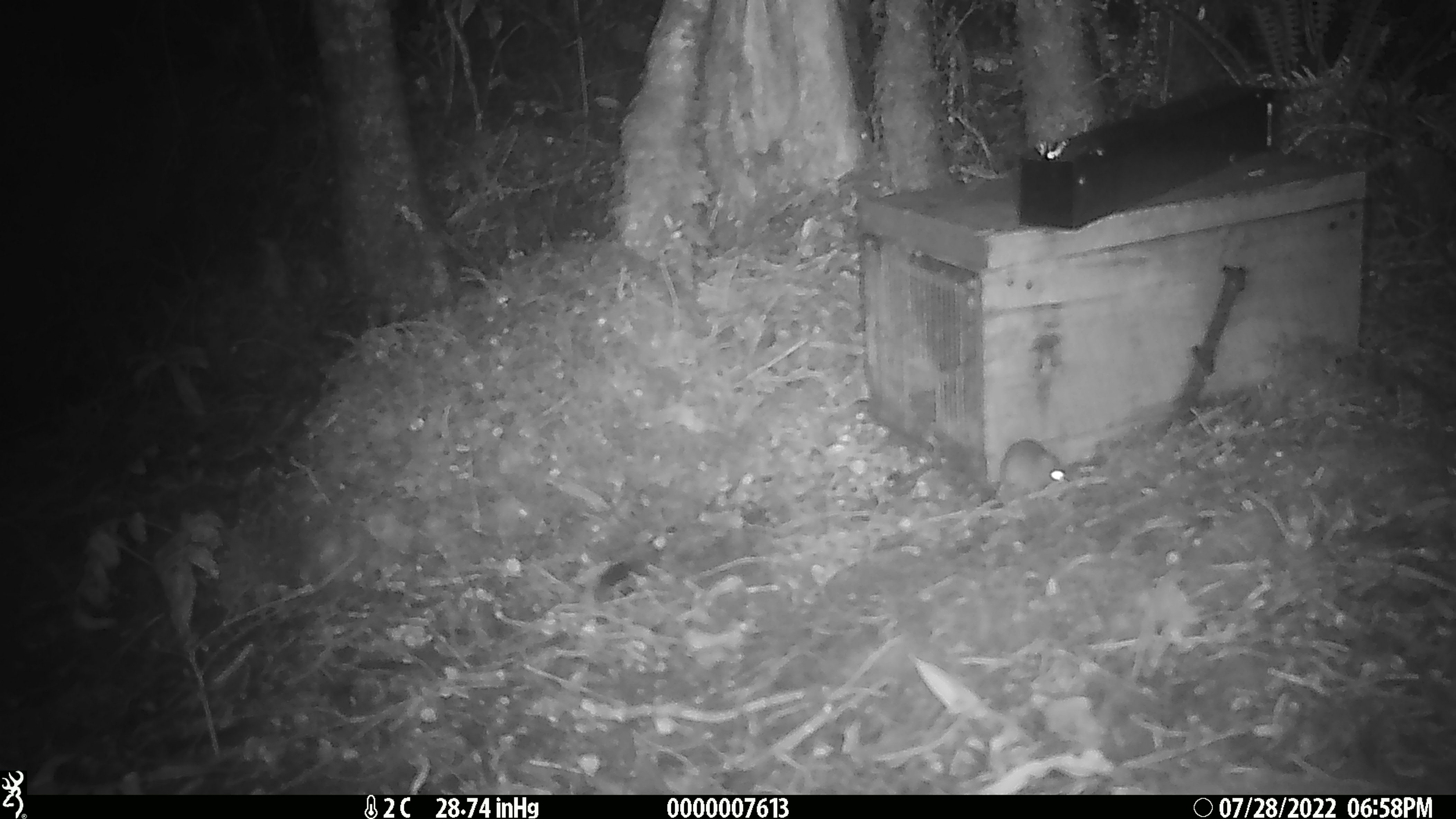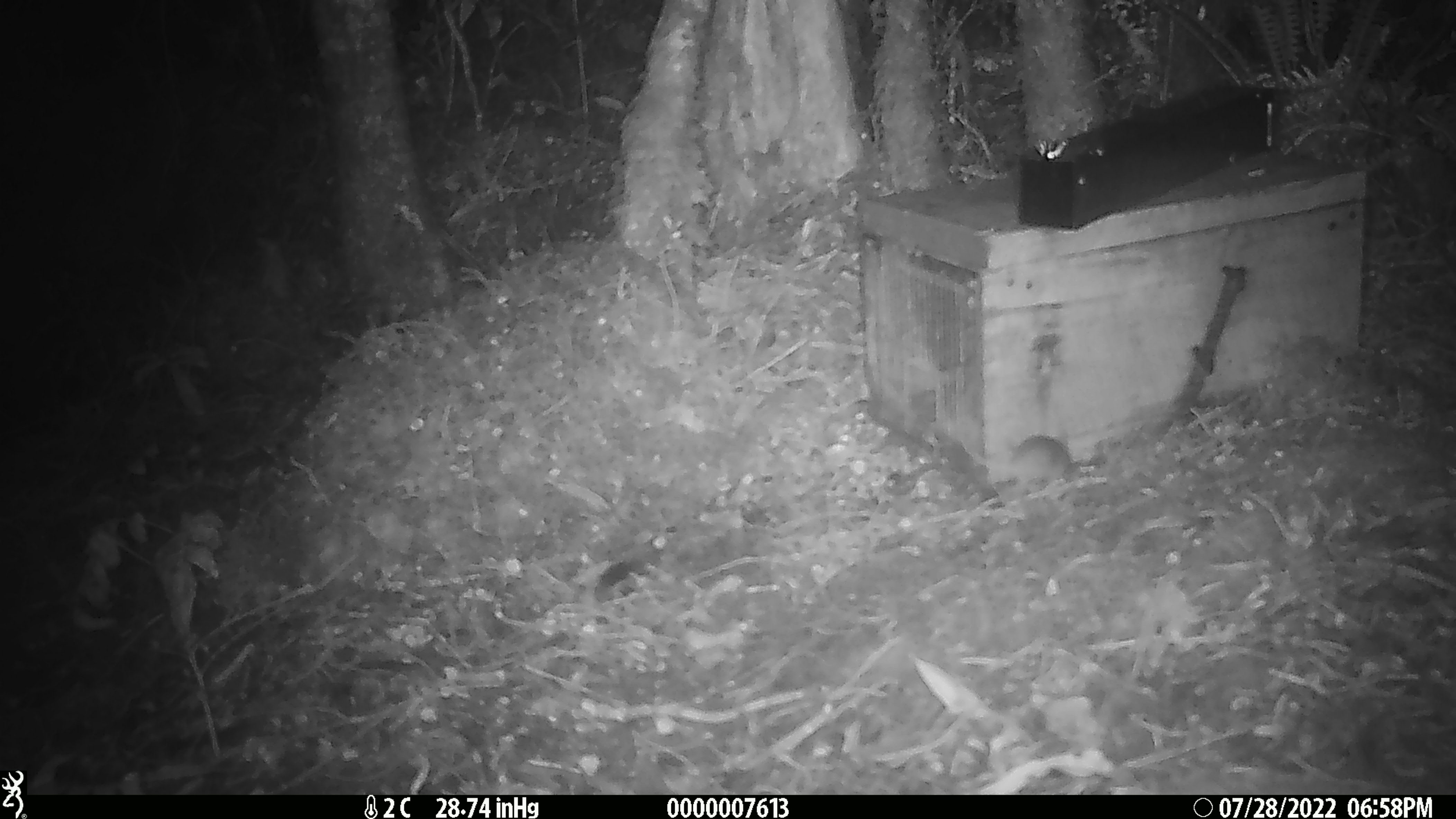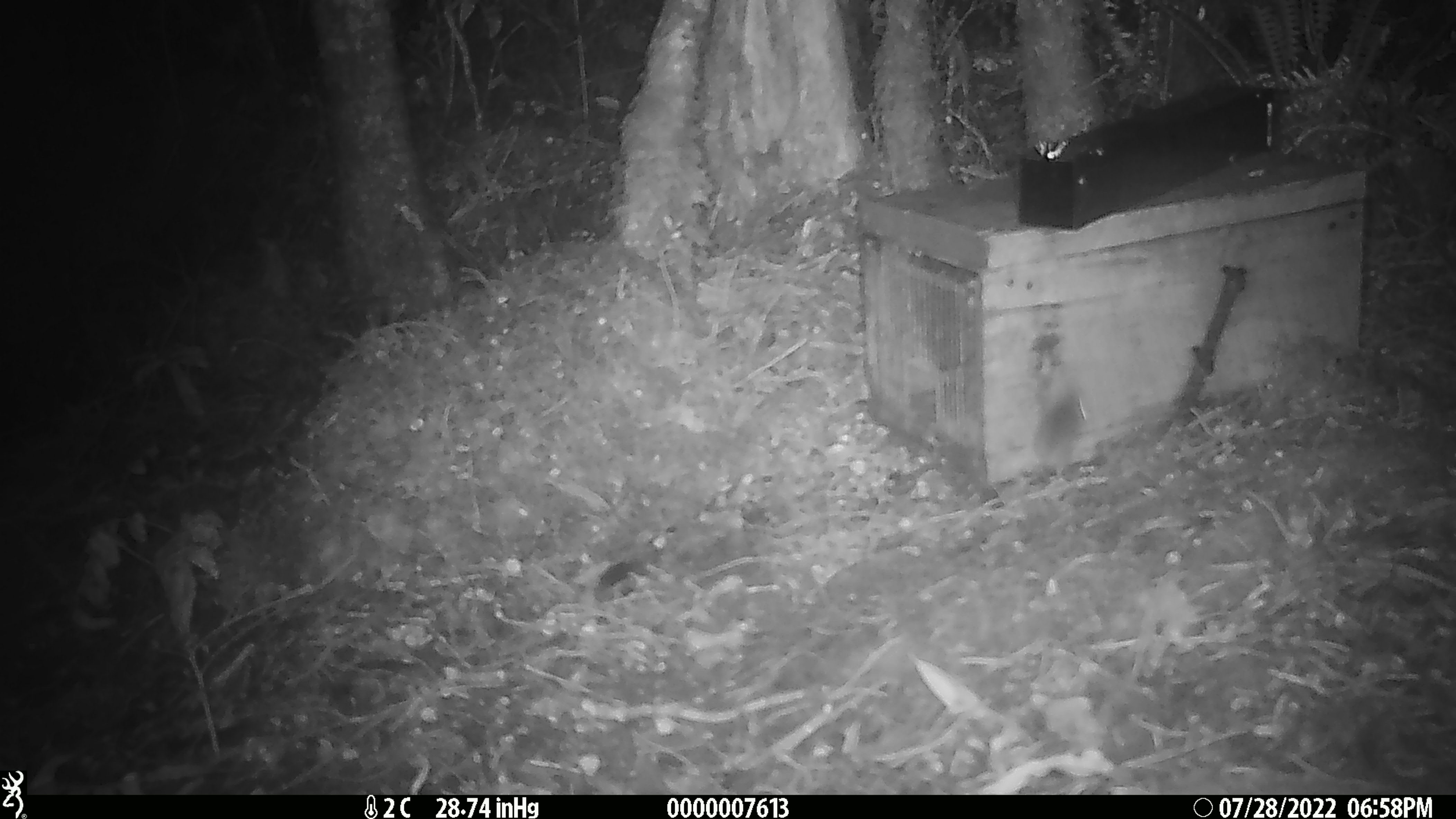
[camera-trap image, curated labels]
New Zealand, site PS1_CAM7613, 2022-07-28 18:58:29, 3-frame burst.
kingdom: Animalia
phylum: Chordata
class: Mammalia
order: Rodentia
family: Muridae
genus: Mus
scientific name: Mus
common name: mouse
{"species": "mouse (Mus)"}